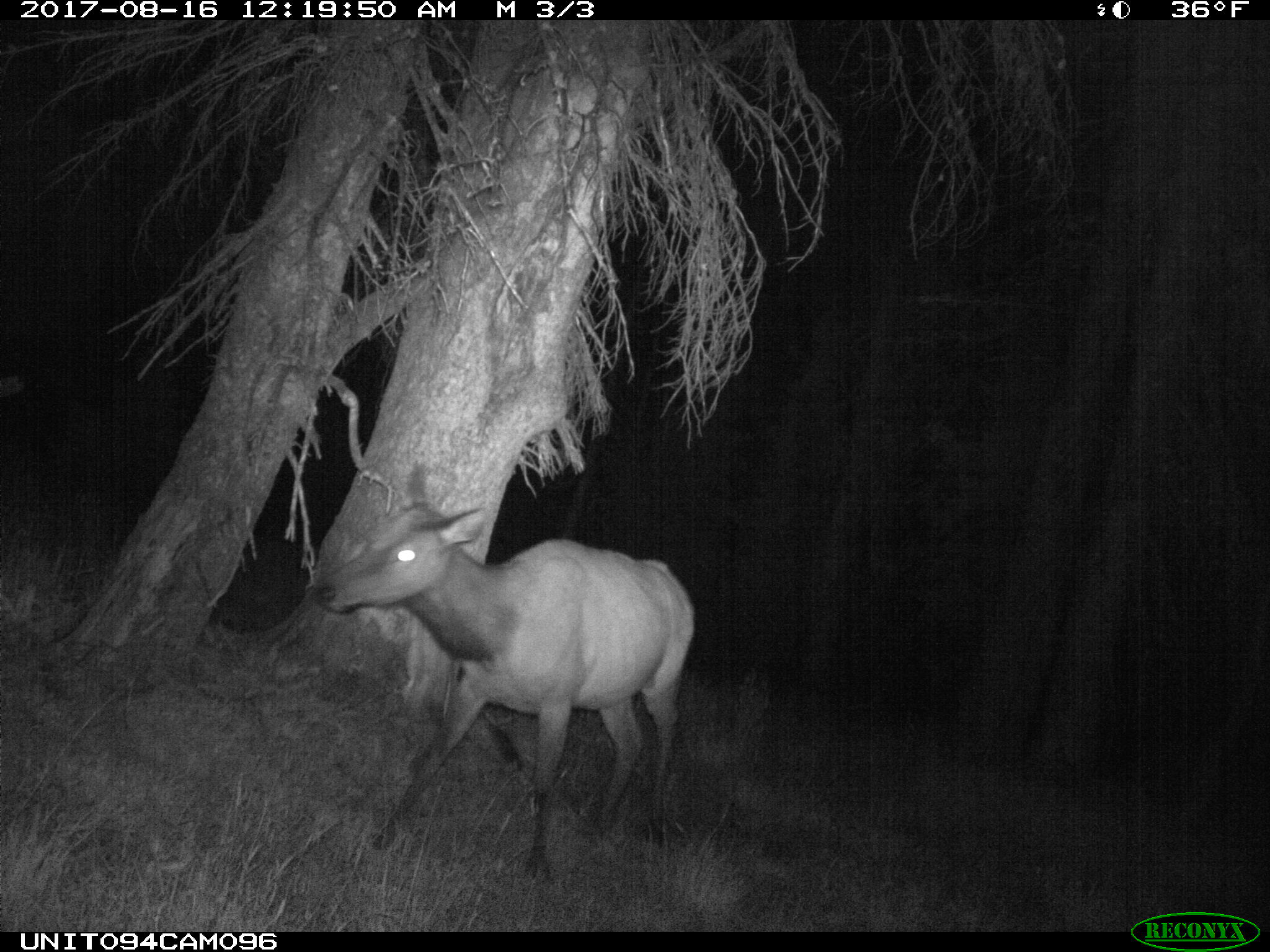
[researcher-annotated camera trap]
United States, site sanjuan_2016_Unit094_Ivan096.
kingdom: Animalia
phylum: Chordata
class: Mammalia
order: Artiodactyla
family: Cervidae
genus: Cervus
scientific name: Cervus elaphus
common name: red deer